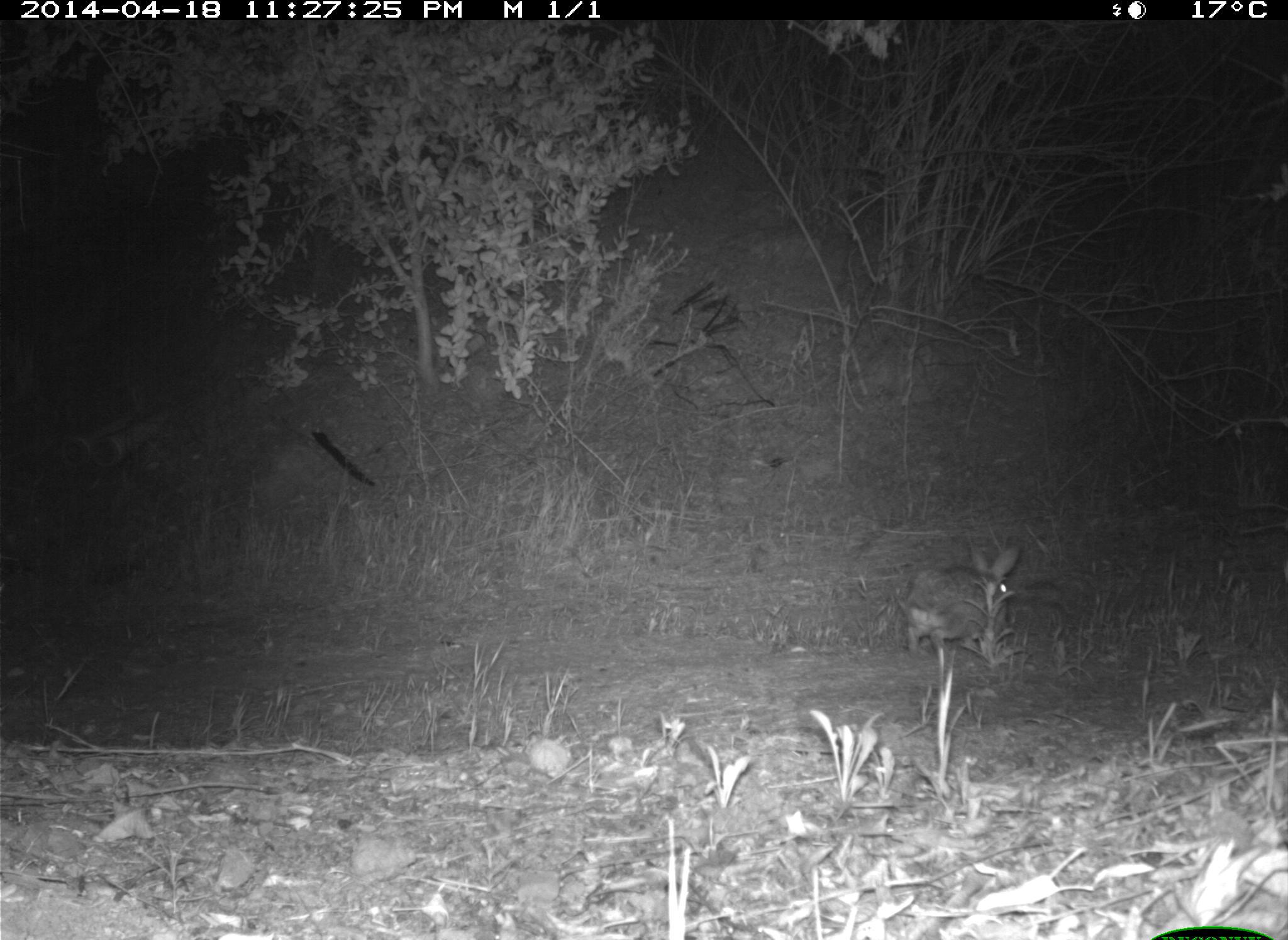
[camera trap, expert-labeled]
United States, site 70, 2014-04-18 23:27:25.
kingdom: Animalia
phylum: Chordata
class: Mammalia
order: Lagomorpha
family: Leporidae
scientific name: Leporidae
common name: rabbits and hares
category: rabbit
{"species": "rabbit (rabbits and hares) (Leporidae)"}